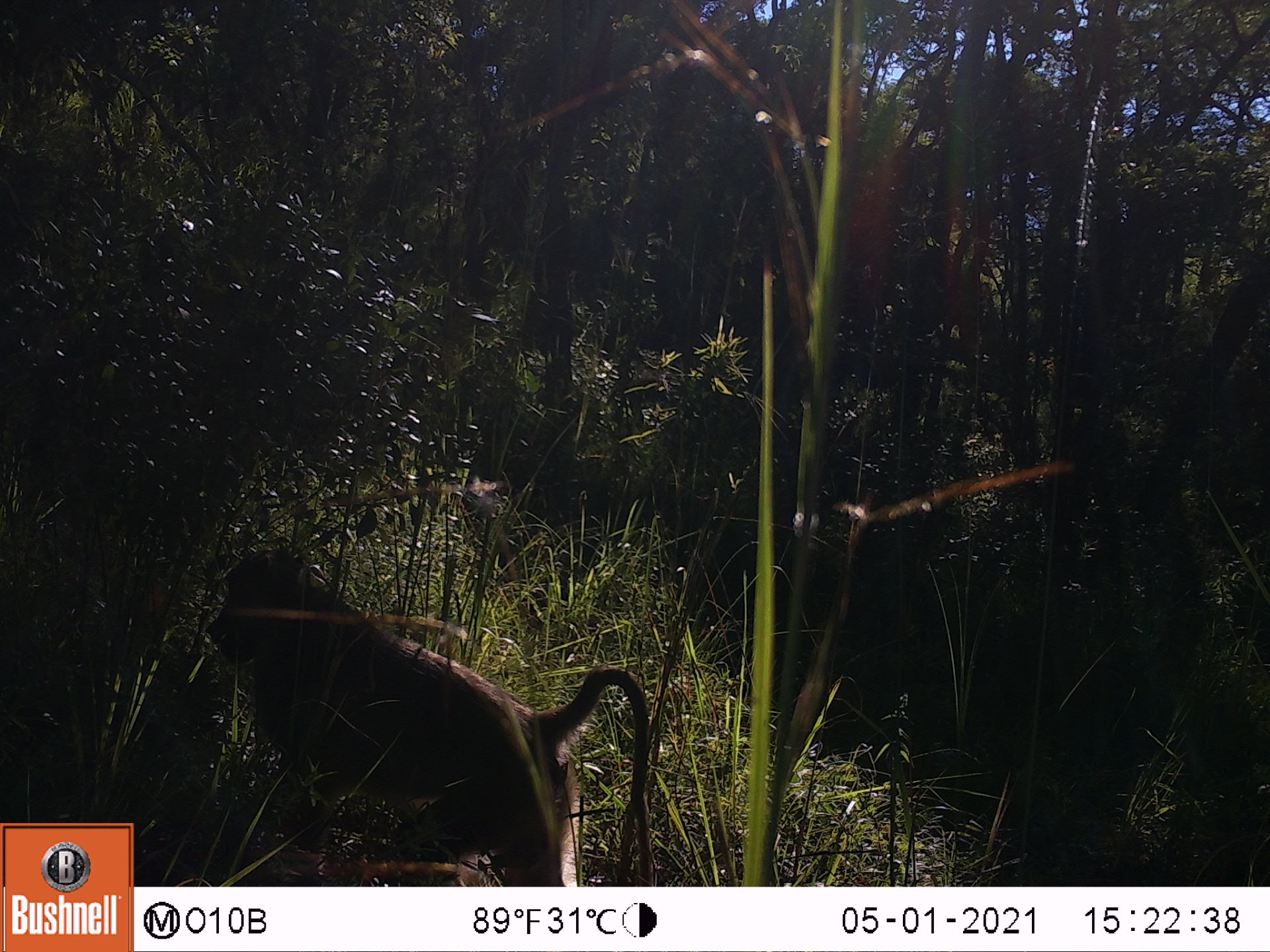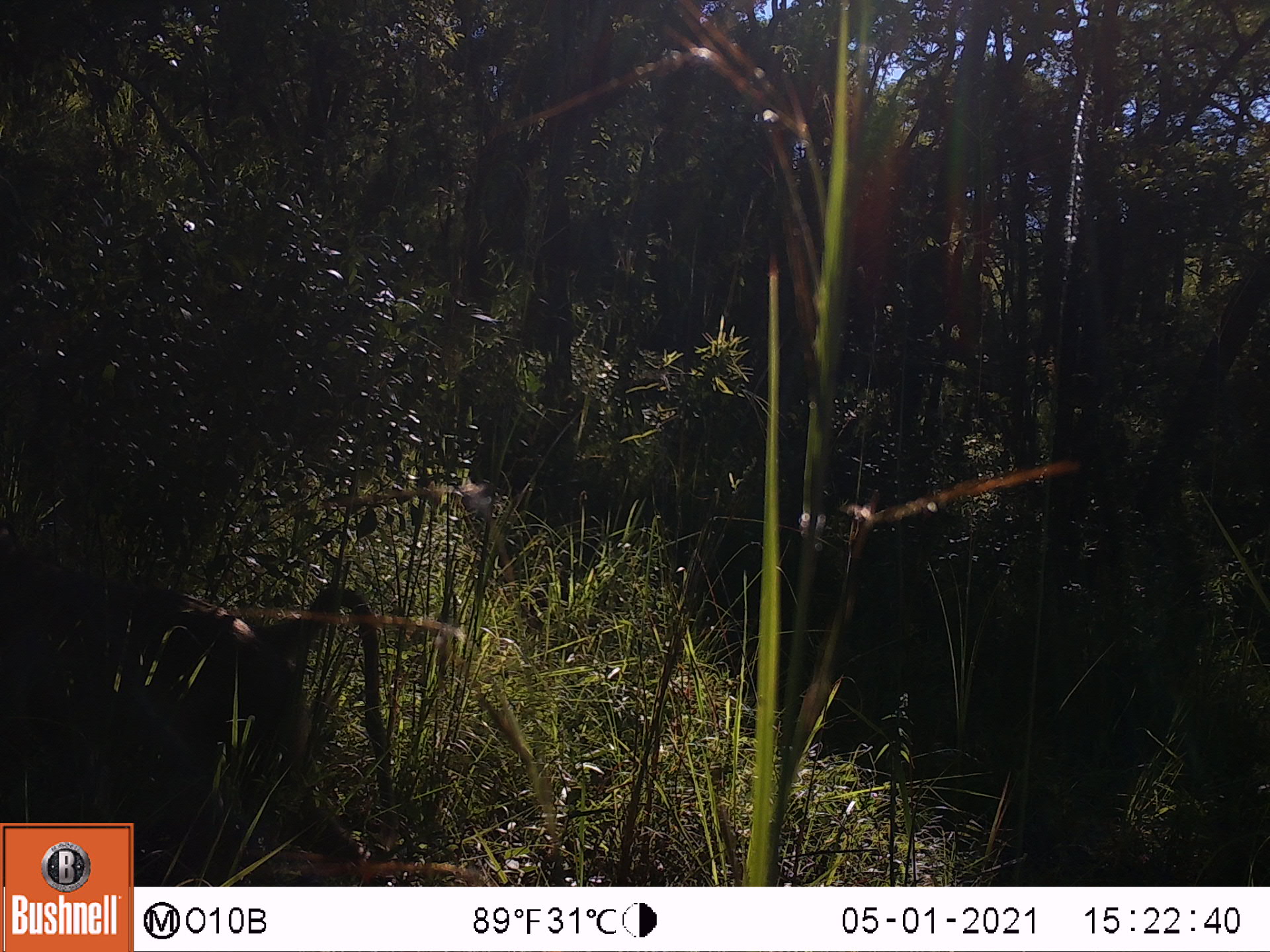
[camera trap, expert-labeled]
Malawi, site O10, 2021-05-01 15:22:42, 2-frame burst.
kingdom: Animalia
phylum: Chordata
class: Mammalia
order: Primates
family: Cercopithecidae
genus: Papio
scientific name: Papio cynocephalus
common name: yellow baboon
Yellow baboon (Papio cynocephalus), count 1.